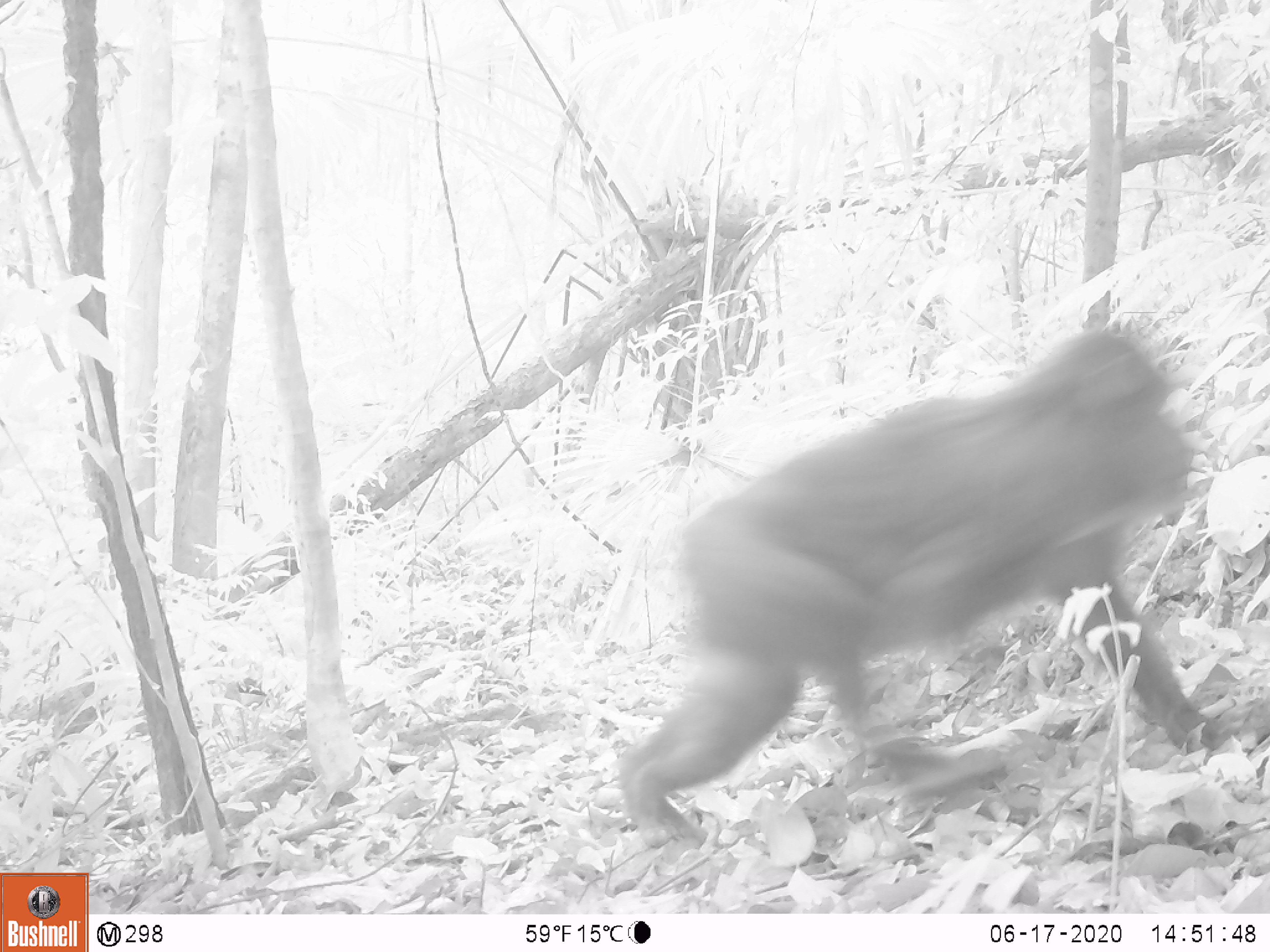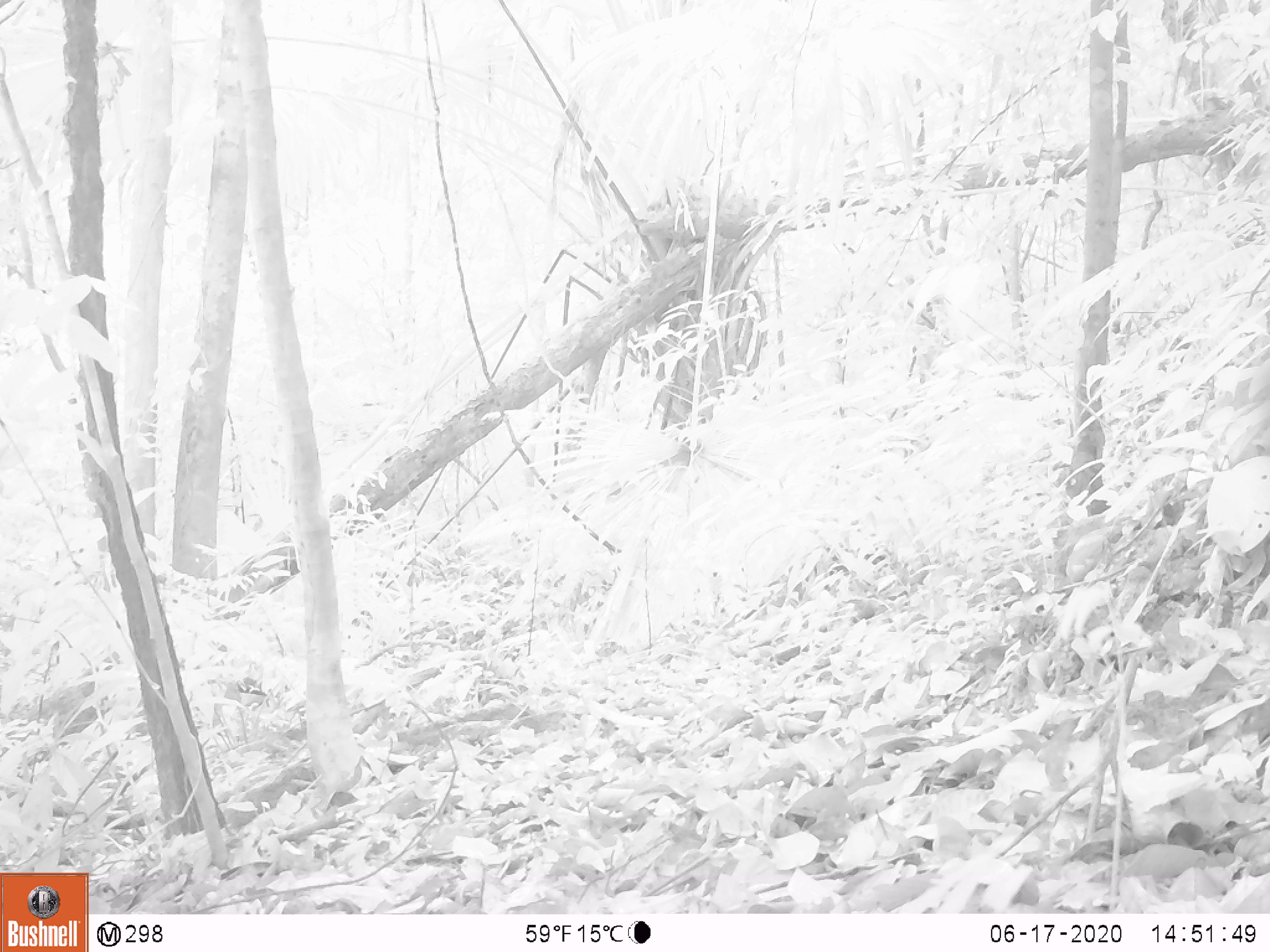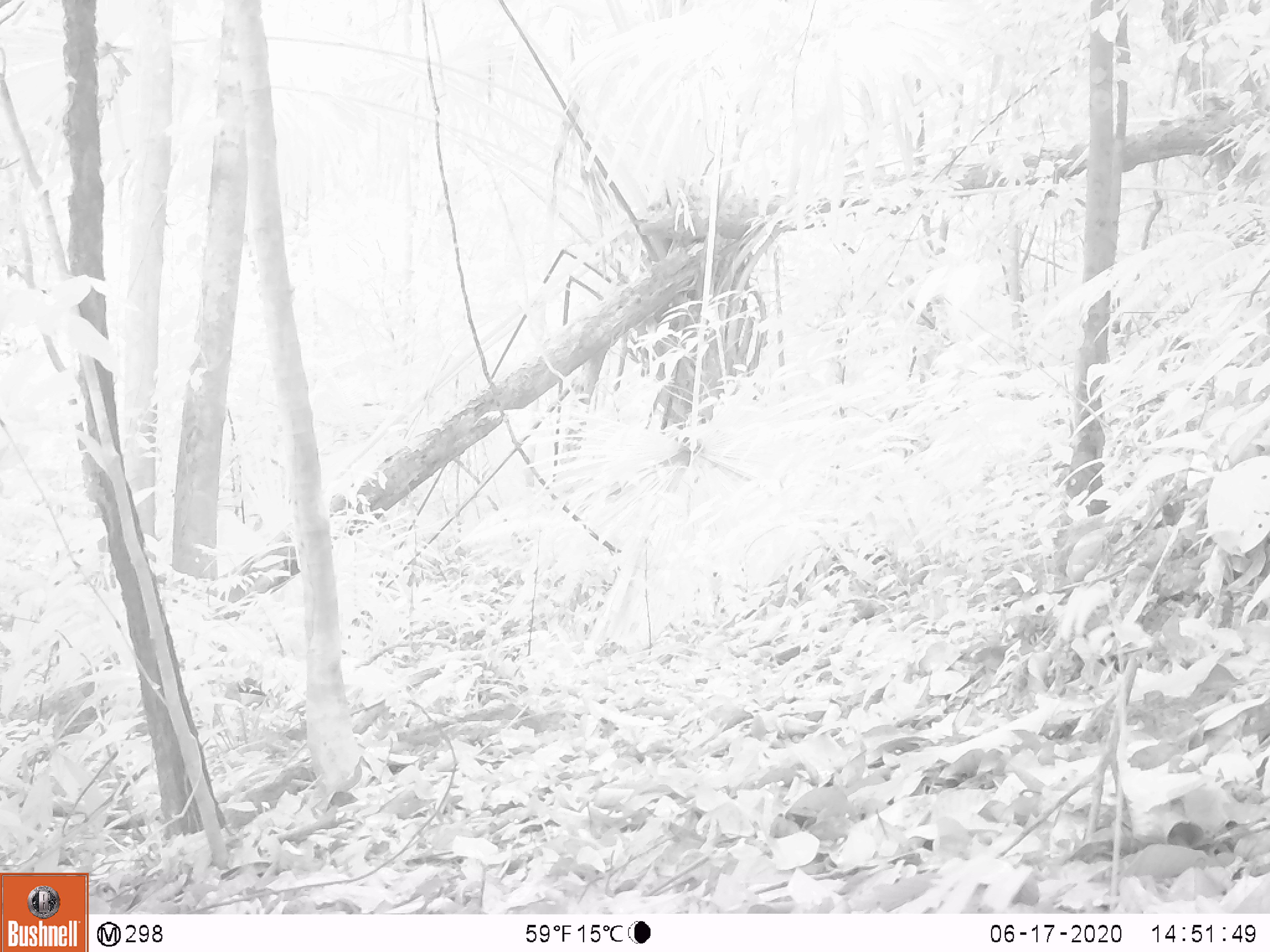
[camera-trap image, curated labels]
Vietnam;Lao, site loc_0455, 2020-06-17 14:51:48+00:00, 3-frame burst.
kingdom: Animalia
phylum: Chordata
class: Mammalia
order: Primates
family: Cercopithecidae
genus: Macaca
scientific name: Macaca arctoides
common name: stump-tailed macaque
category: stump tailed macaque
Stump tailed macaque (stump-tailed macaque) (Macaca arctoides). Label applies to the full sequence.